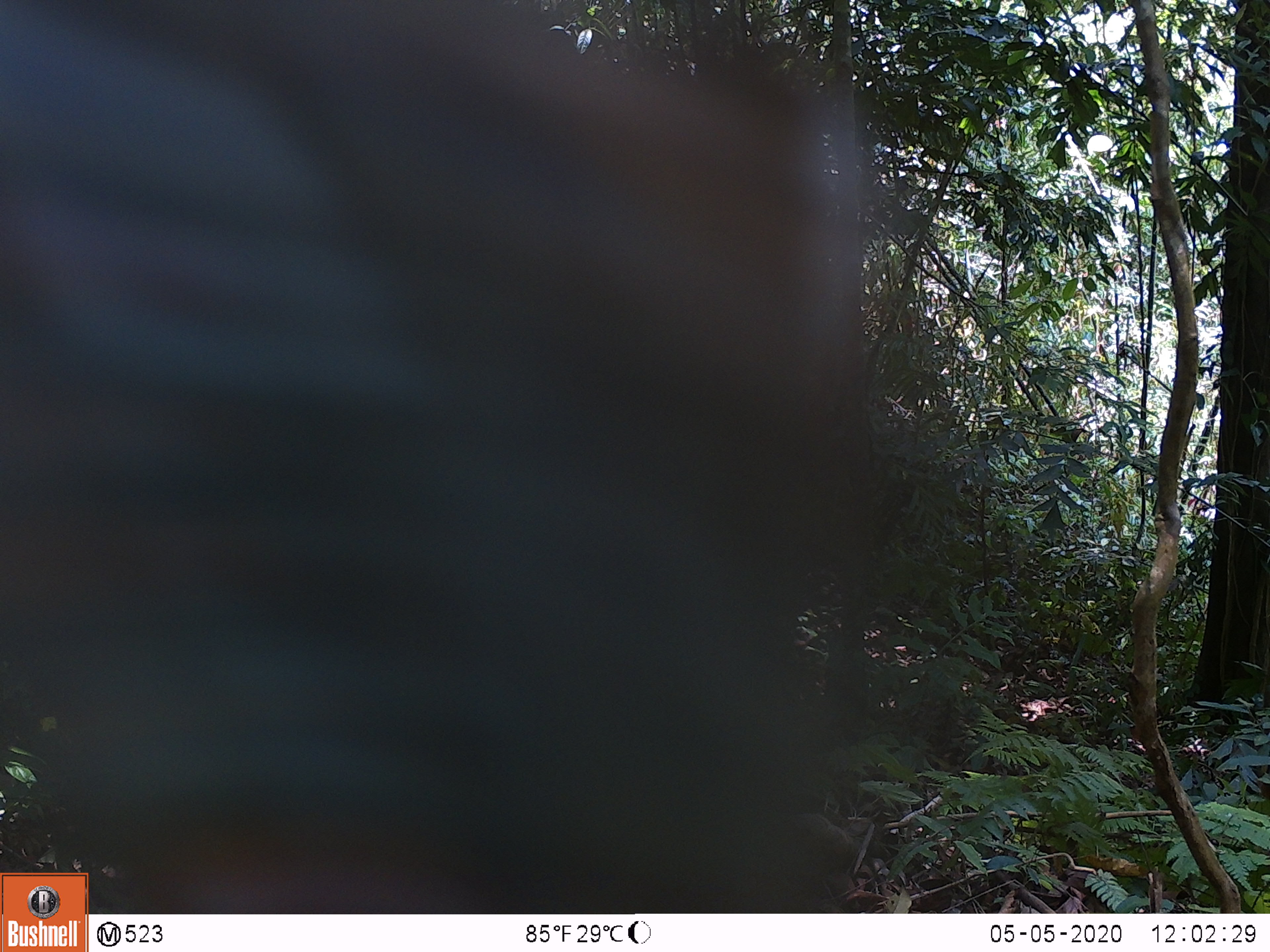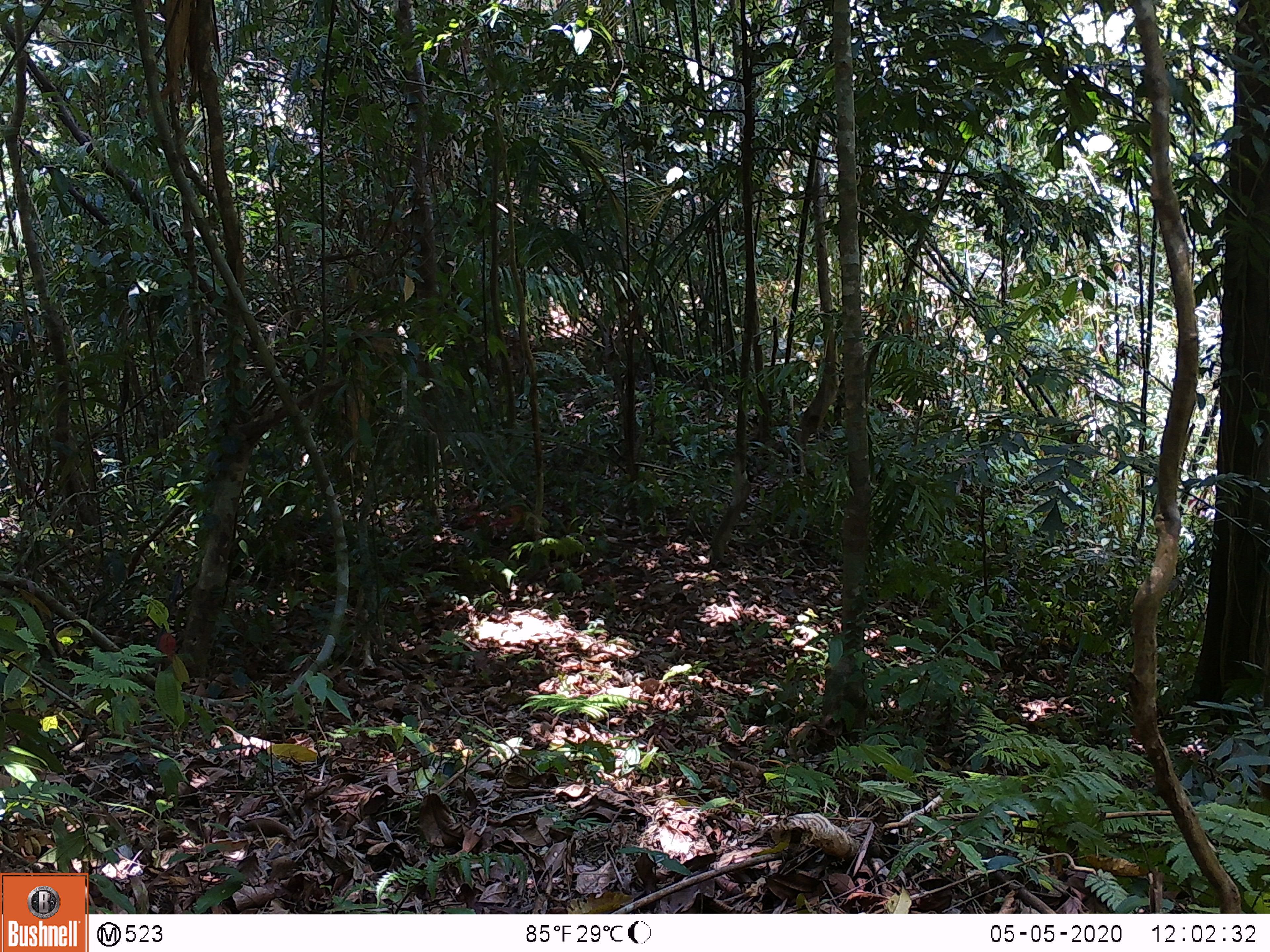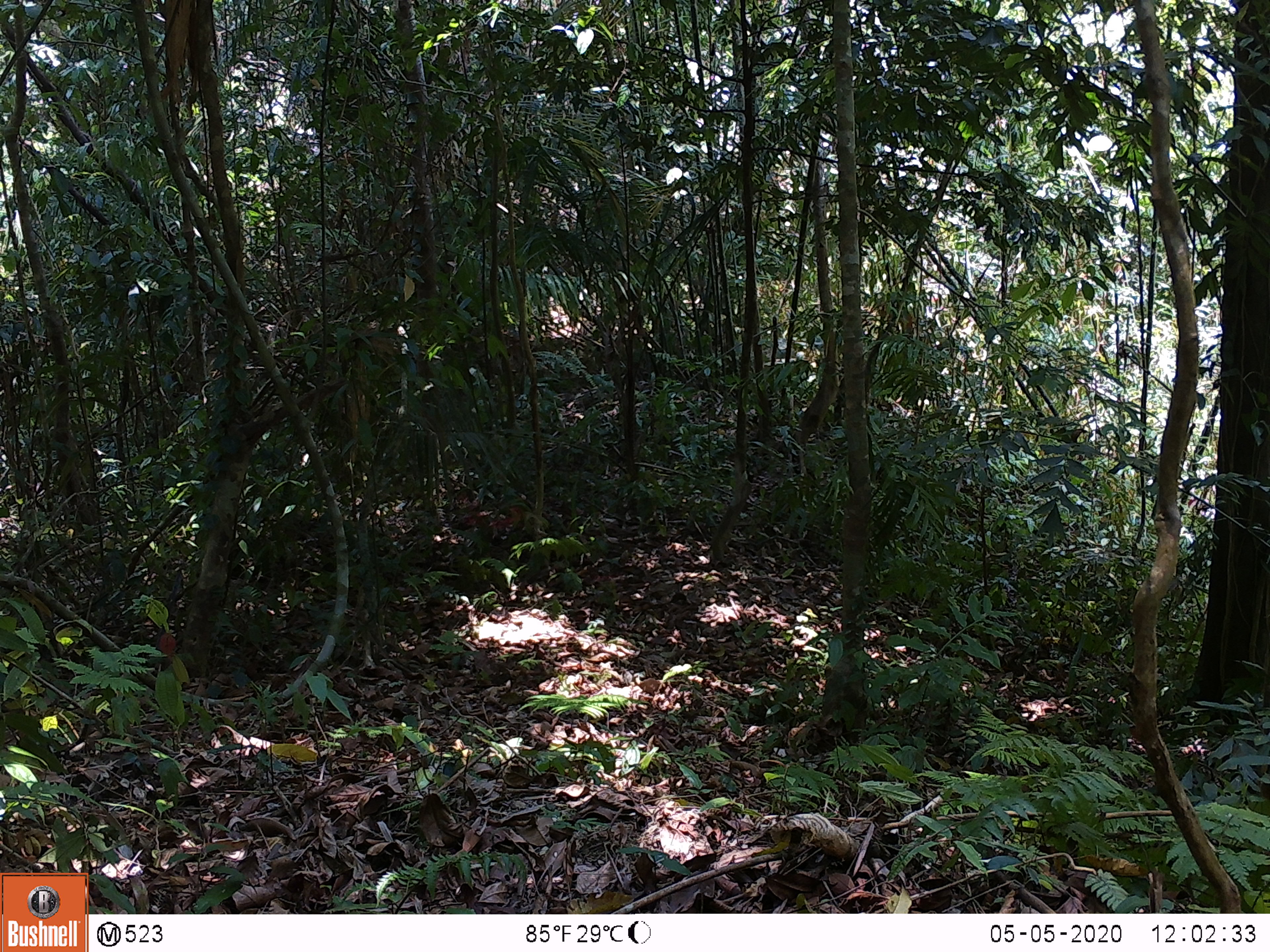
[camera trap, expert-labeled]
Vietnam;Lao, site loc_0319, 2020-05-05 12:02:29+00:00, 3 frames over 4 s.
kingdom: Animalia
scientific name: Animalia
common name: animal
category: unidentified animal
Unidentified animal (animal) (Animalia). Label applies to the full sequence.